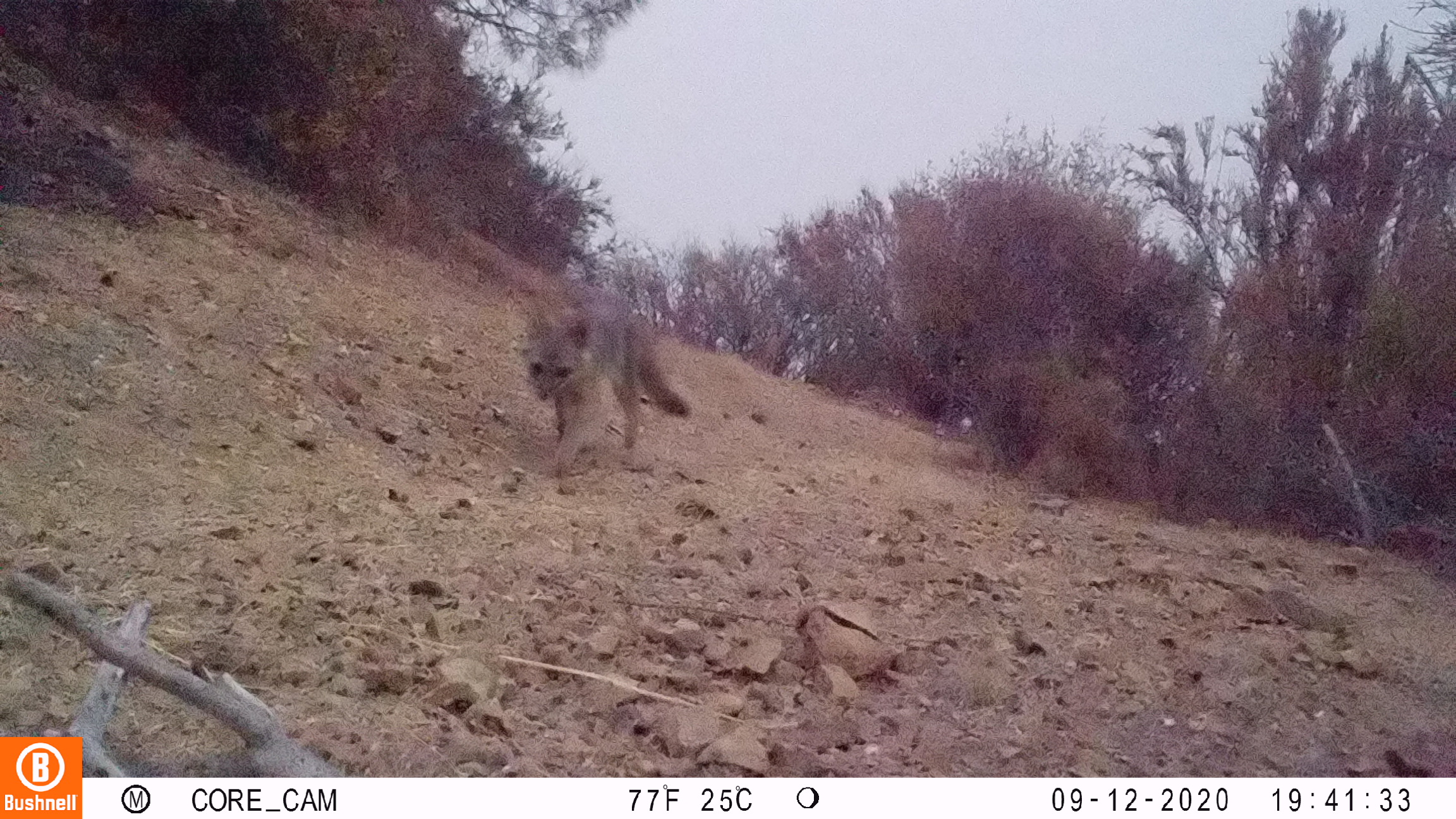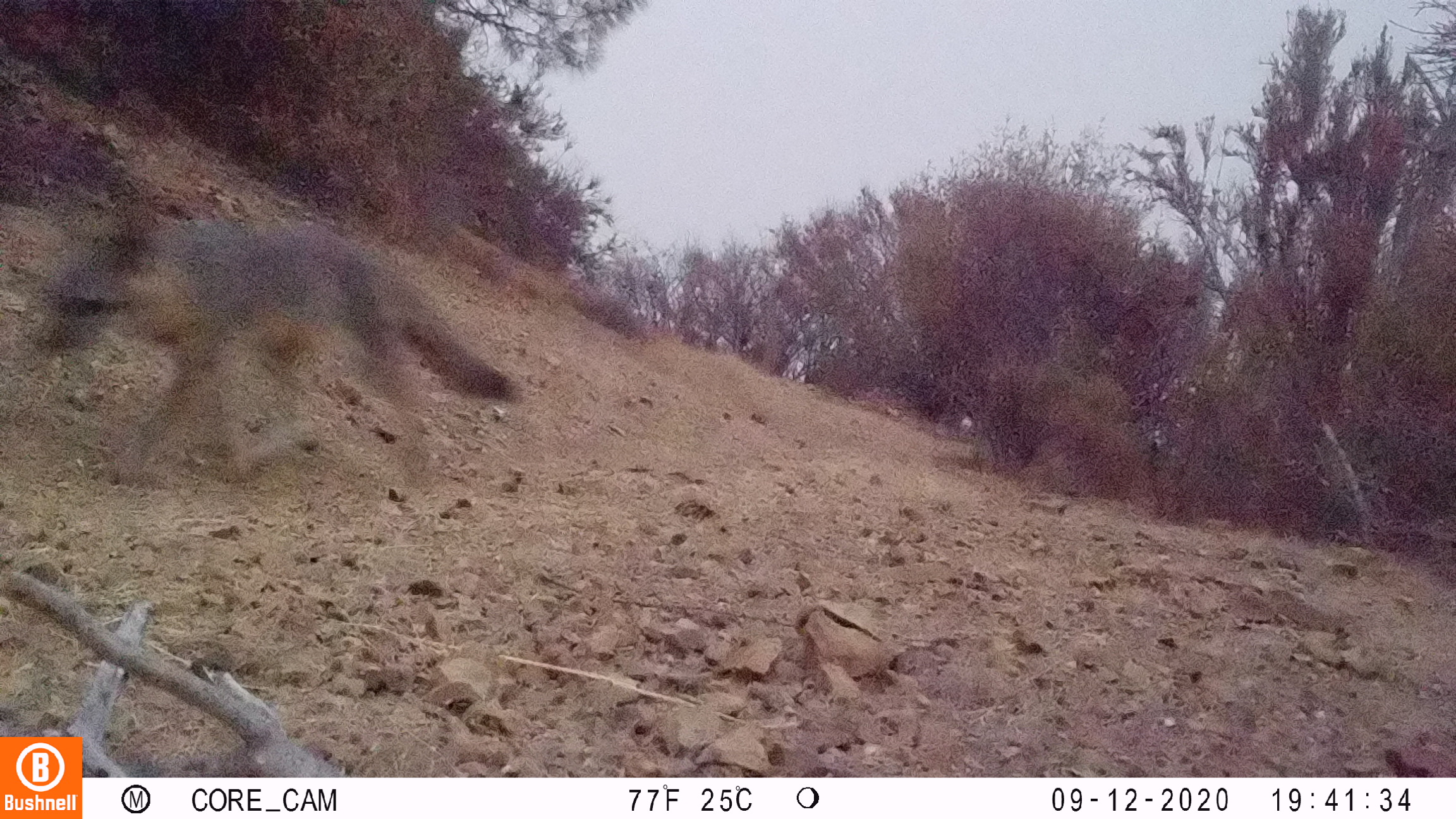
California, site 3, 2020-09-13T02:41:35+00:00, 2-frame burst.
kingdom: Animalia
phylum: Chordata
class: Mammalia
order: Carnivora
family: Canidae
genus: Urocyon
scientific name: Urocyon cinereoargenteus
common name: gray fox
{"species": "gray fox (Urocyon cinereoargenteus)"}